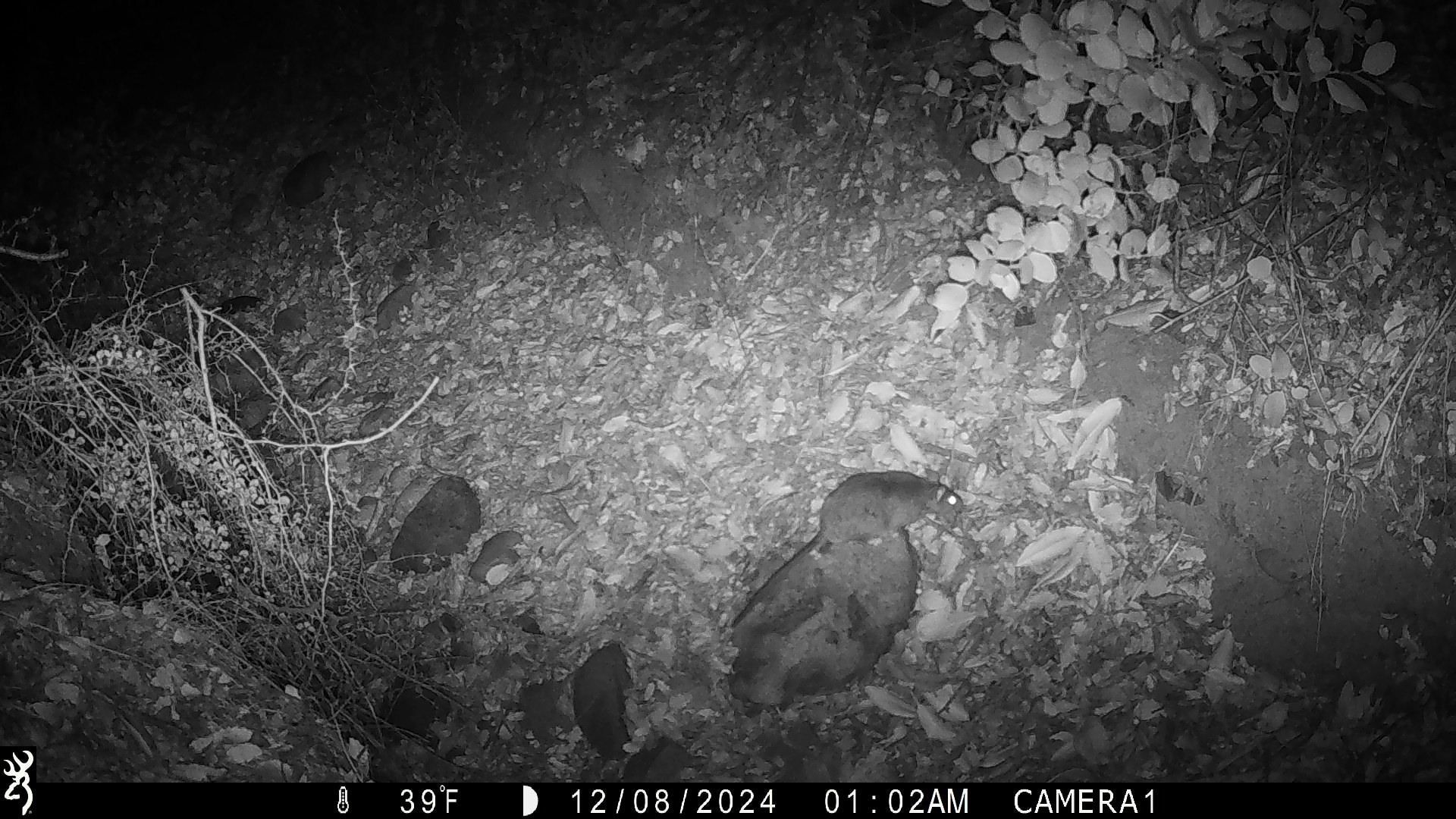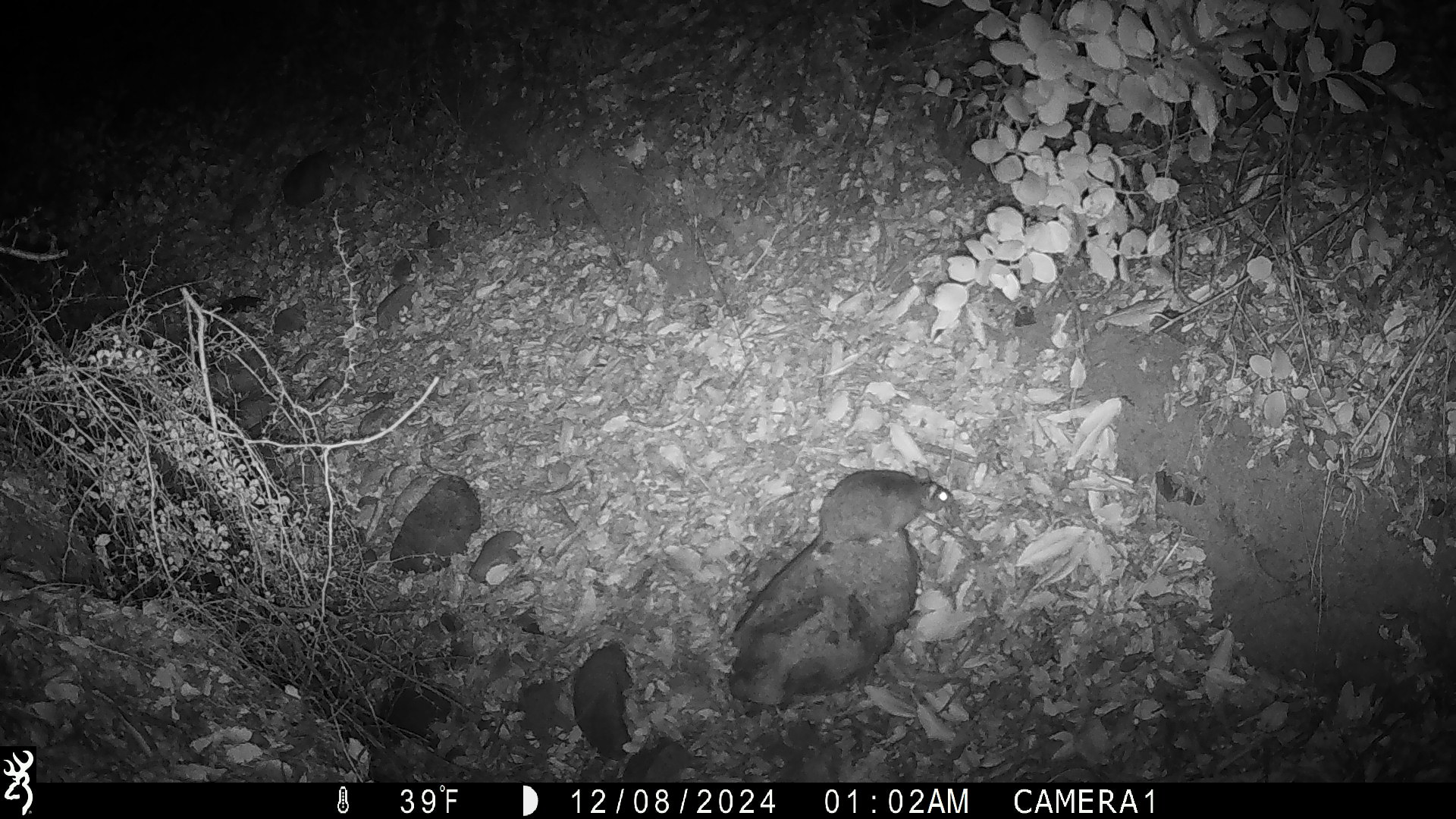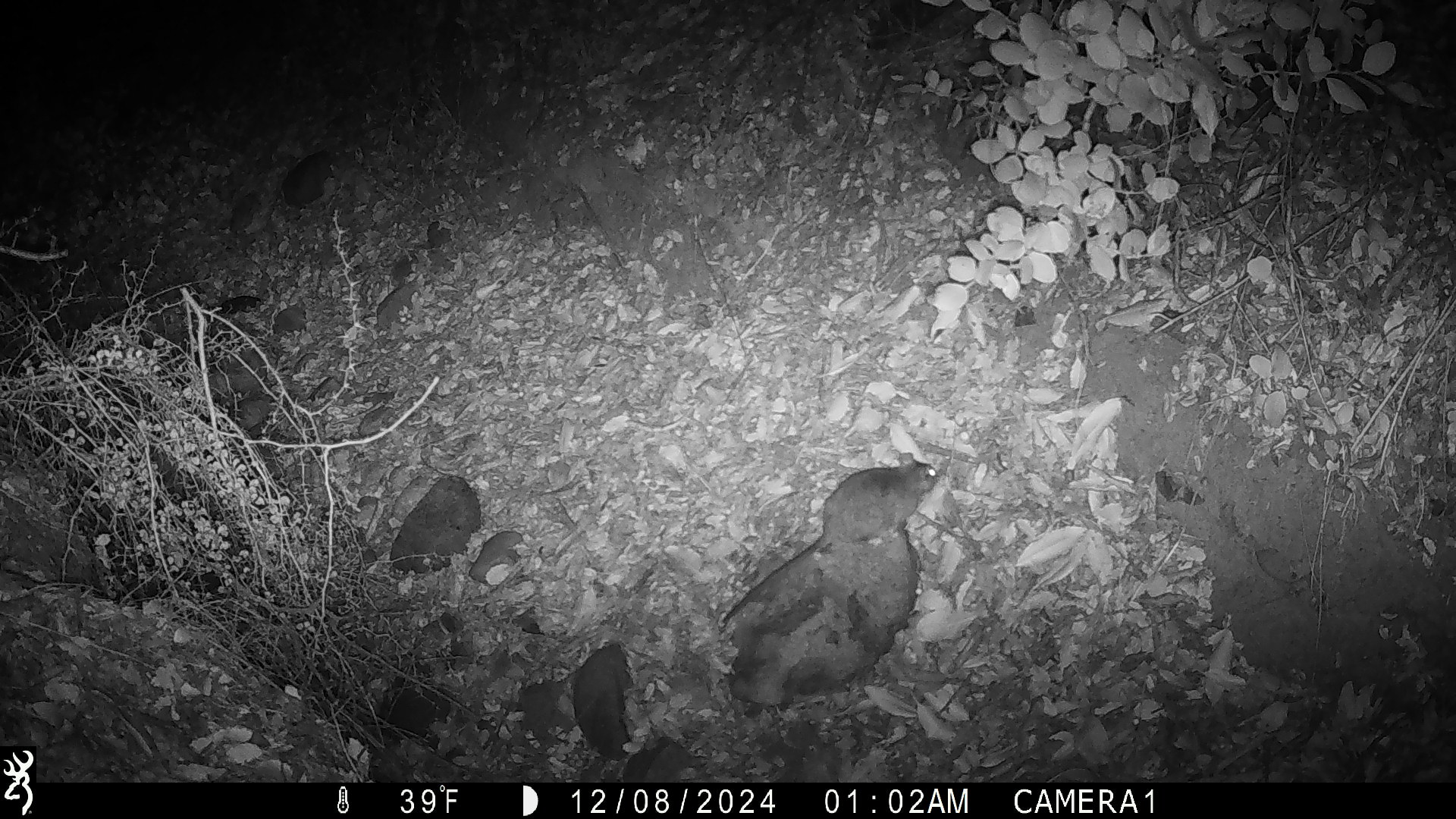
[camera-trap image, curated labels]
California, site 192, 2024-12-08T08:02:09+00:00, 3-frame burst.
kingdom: Animalia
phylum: Chordata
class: Mammalia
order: Rodentia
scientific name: Rodentia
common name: mouse or rat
Mouse or rat (Rodentia).